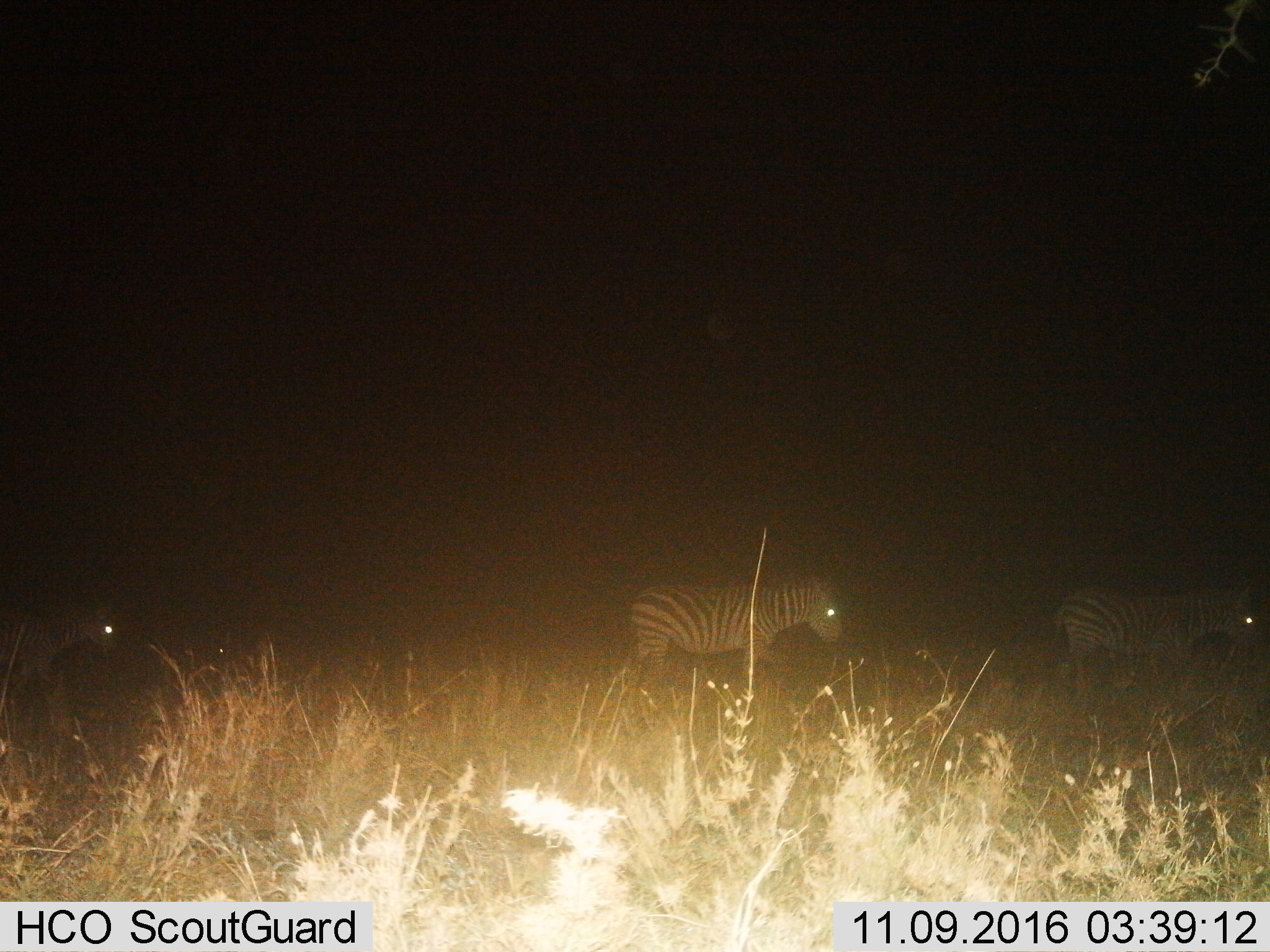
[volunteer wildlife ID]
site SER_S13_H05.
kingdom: Animalia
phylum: Chordata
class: Mammalia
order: Perissodactyla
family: Equidae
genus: Equus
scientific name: Equus quagga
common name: plains zebra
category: zebraplains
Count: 3.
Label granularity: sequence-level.